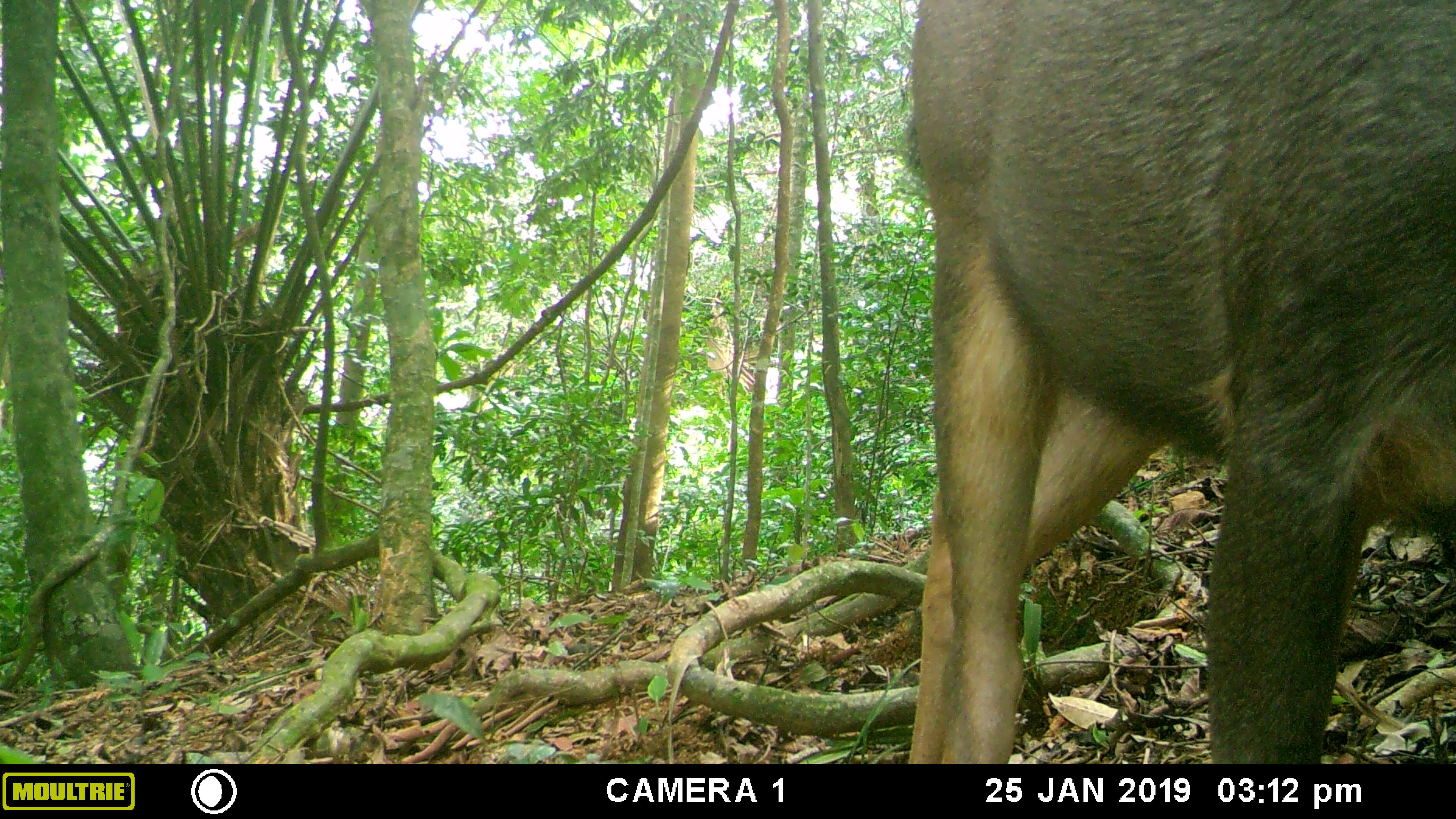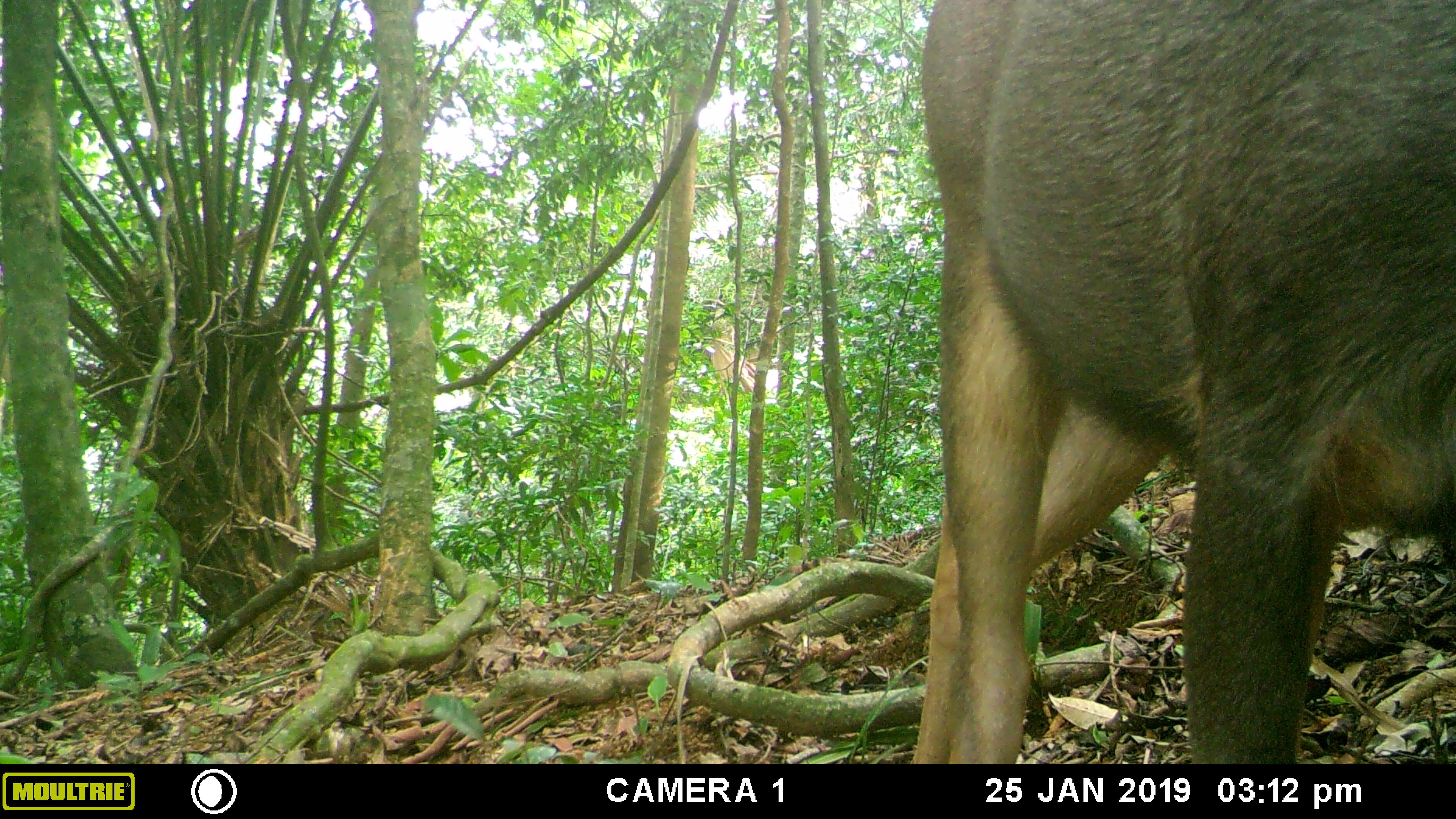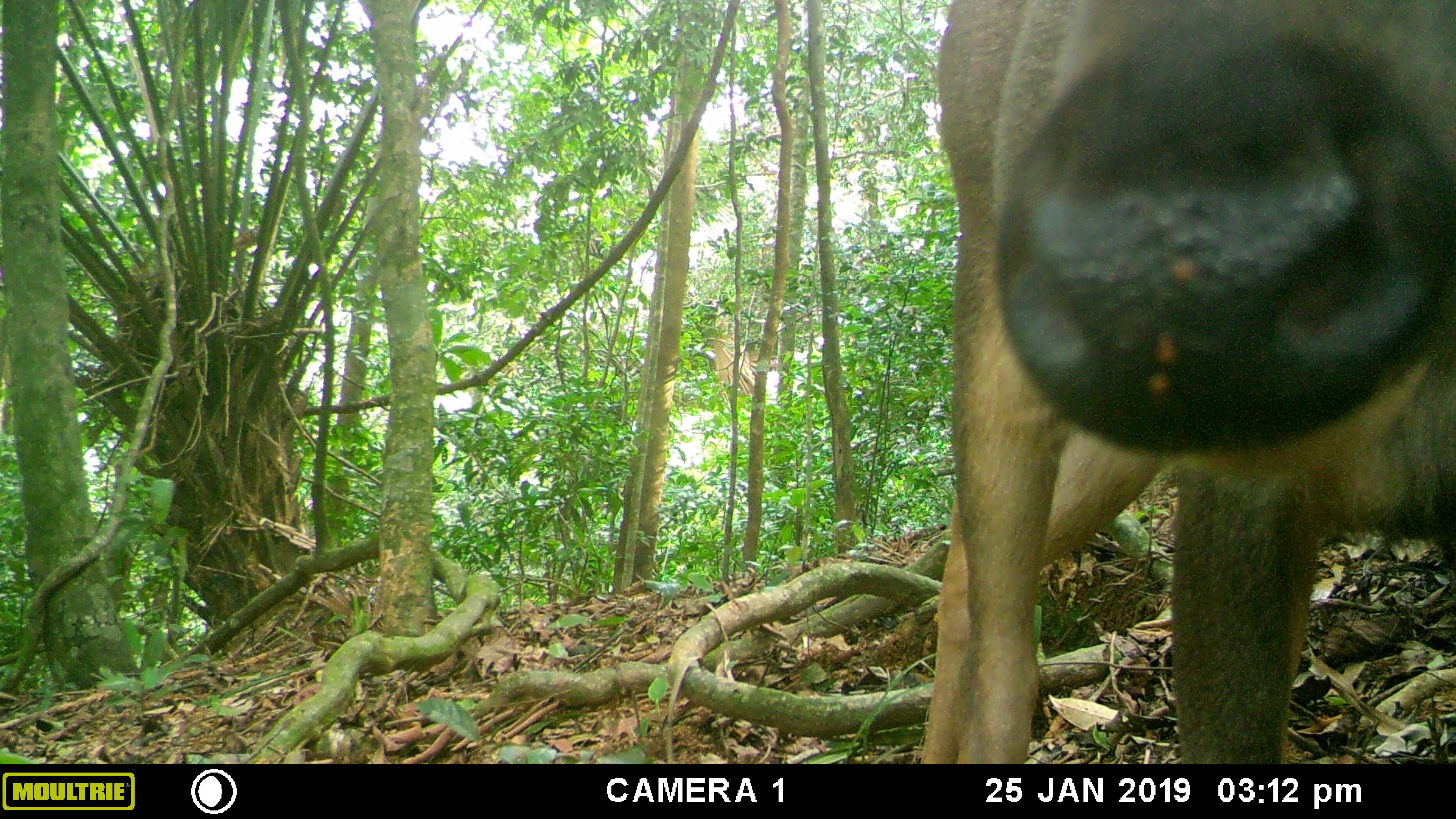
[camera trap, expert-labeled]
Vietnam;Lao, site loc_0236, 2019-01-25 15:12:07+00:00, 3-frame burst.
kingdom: Animalia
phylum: Chordata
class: Mammalia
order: Artiodactyla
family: Cervidae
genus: Rusa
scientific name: Rusa unicolor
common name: sambar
Sambar (Rusa unicolor). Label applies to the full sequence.